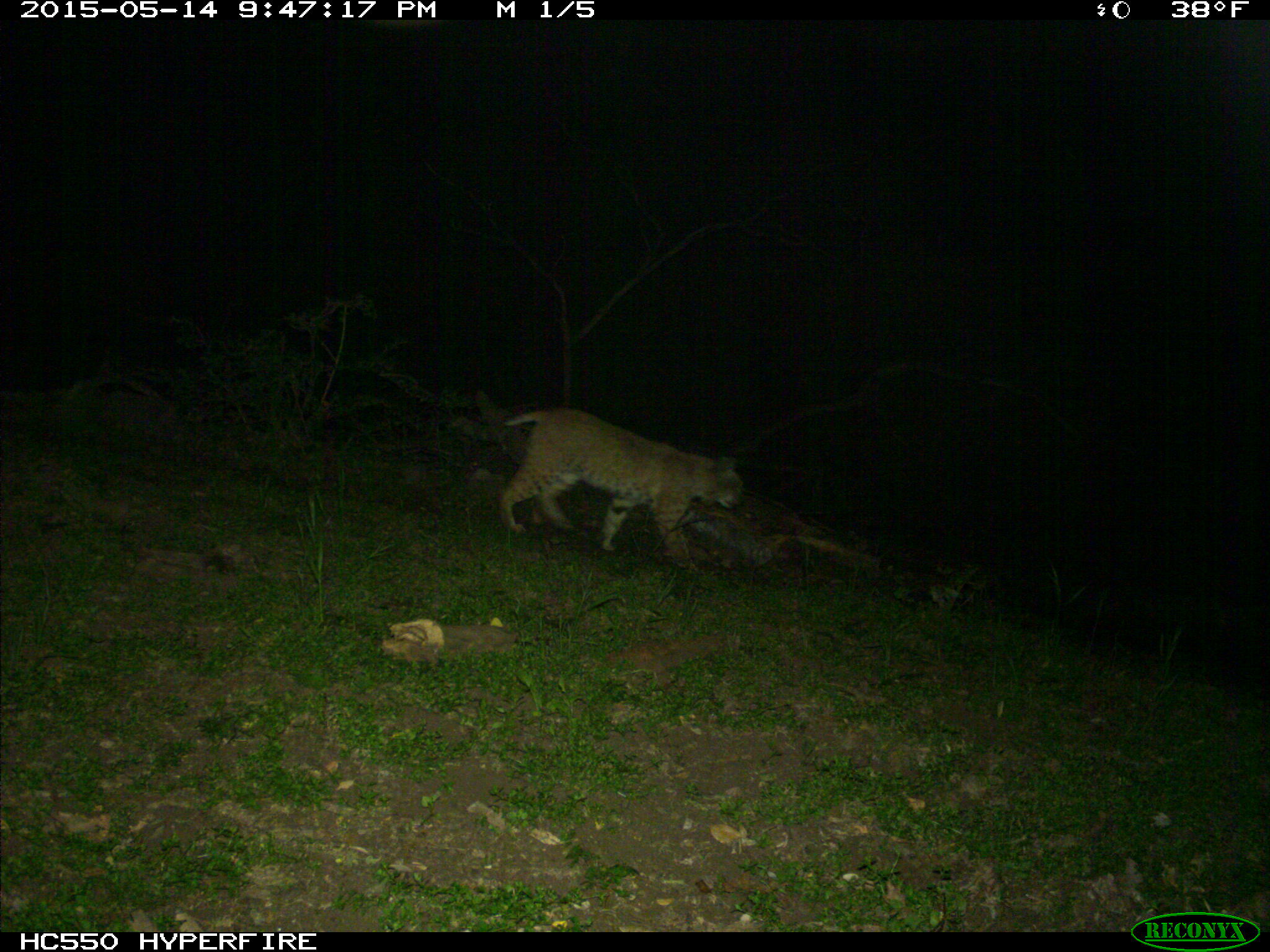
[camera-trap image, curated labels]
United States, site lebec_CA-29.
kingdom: Animalia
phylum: Chordata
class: Mammalia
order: Carnivora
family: Felidae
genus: Lynx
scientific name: Lynx rufus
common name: bobcat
Lynx rufus (bobcat).